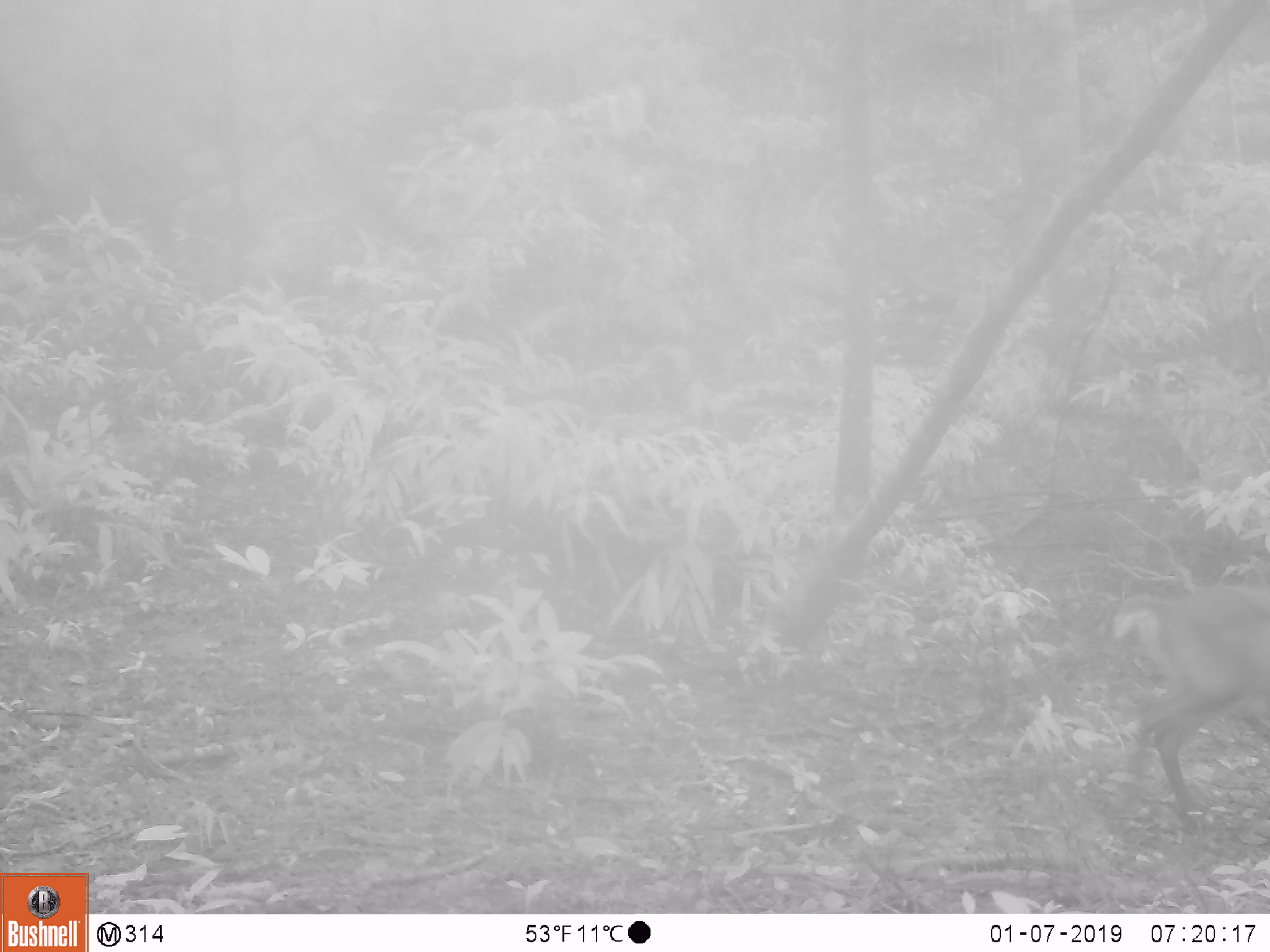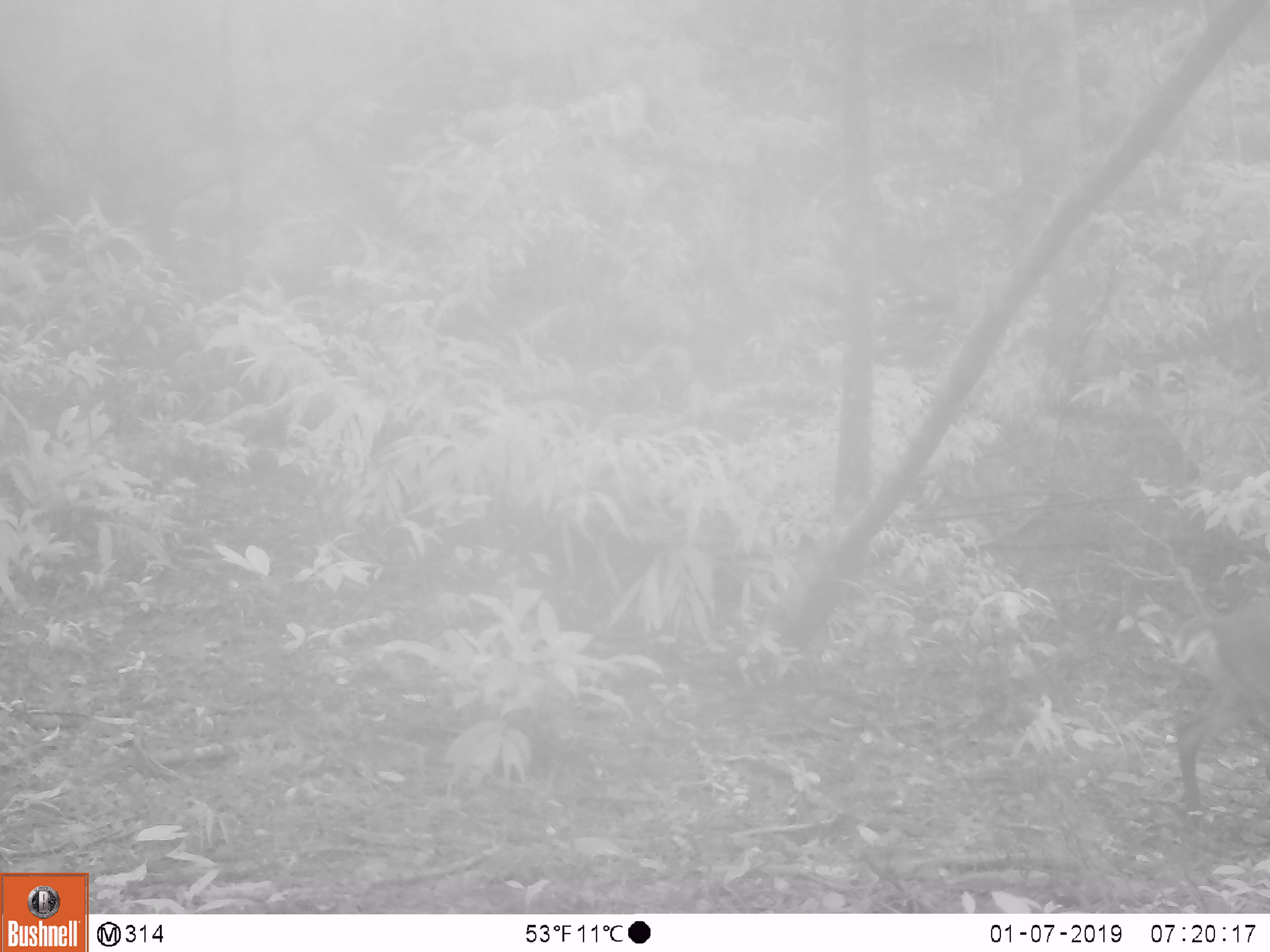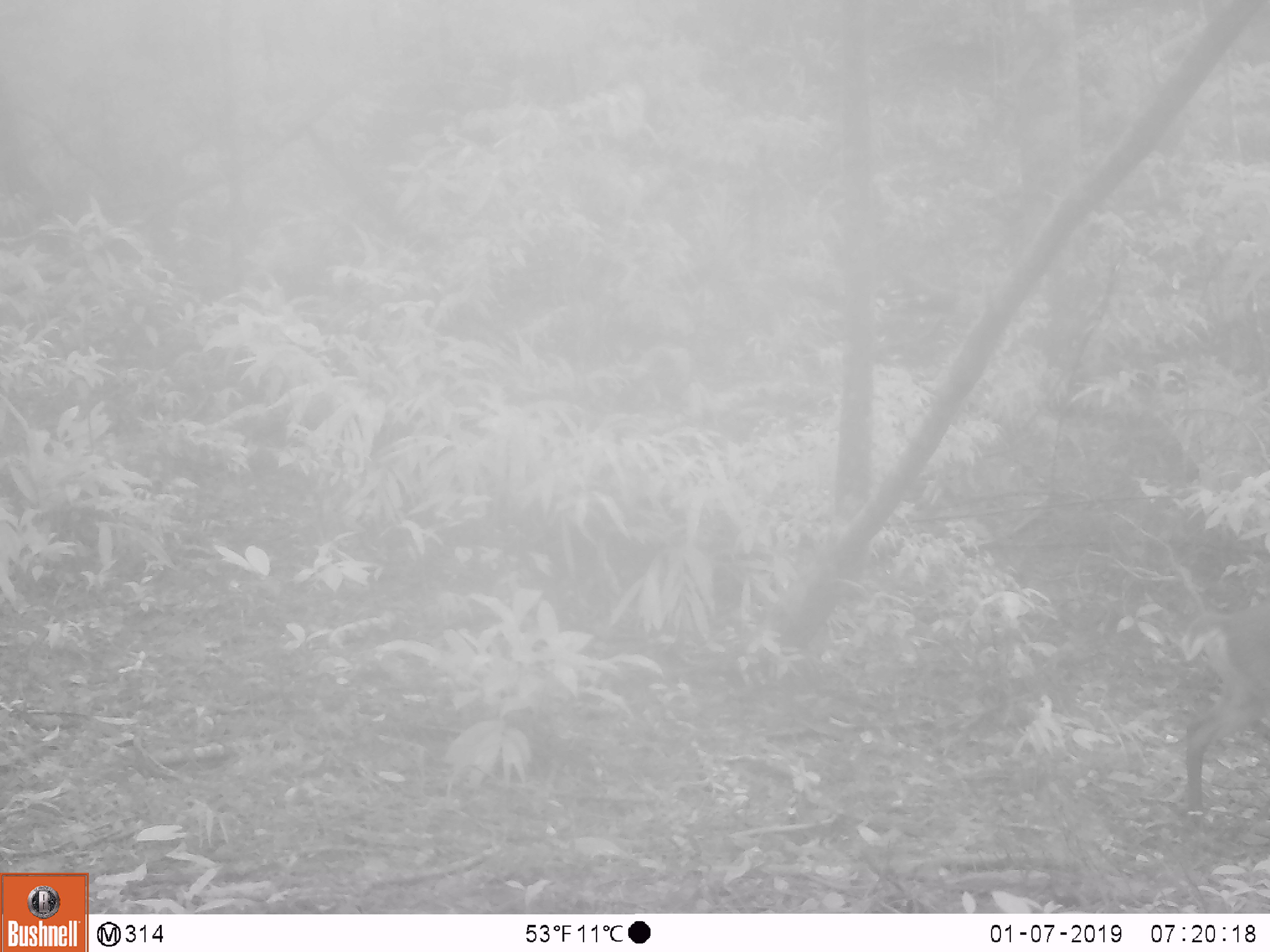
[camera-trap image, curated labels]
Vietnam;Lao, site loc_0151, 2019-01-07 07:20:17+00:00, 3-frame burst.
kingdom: Animalia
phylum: Chordata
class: Mammalia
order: Artiodactyla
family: Cervidae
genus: Muntiacus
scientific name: Muntiacus vuquangensis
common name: large-antlered muntjac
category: large antlered muntjac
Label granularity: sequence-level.